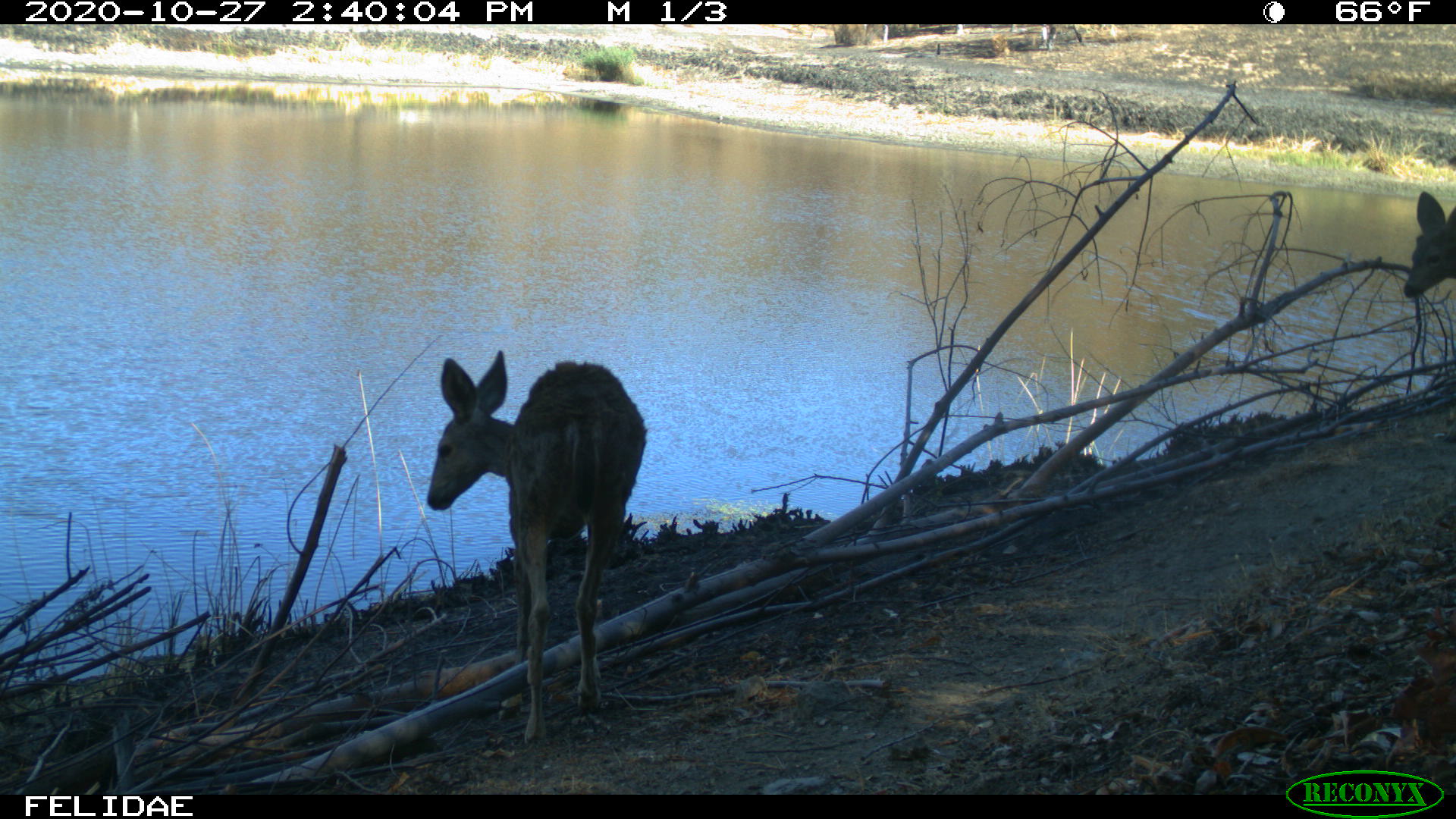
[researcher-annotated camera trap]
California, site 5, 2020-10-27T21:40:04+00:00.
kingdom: Animalia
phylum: Chordata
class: Mammalia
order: Artiodactyla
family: Cervidae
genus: Odocoileus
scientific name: Odocoileus hemionus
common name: mule deer